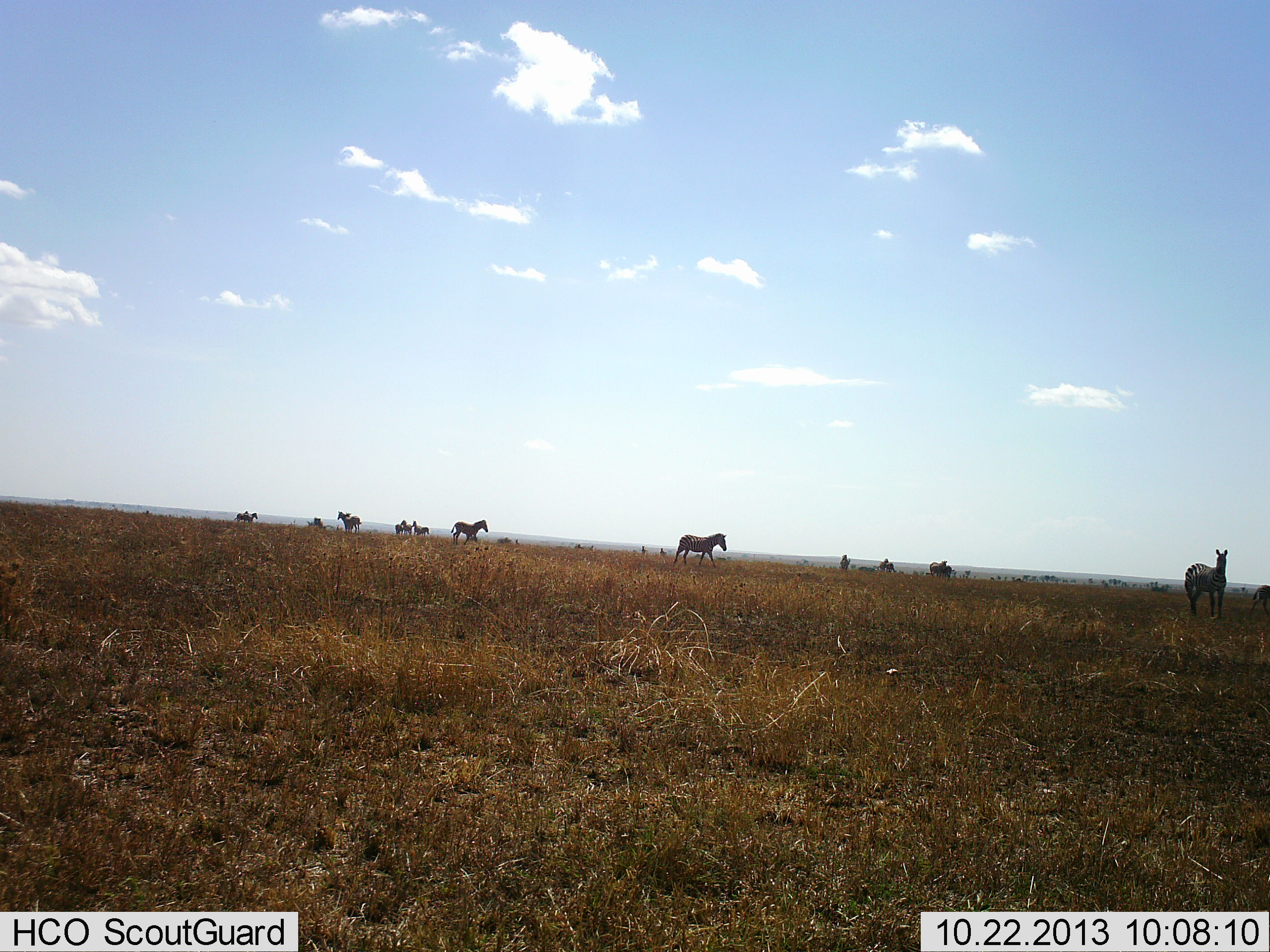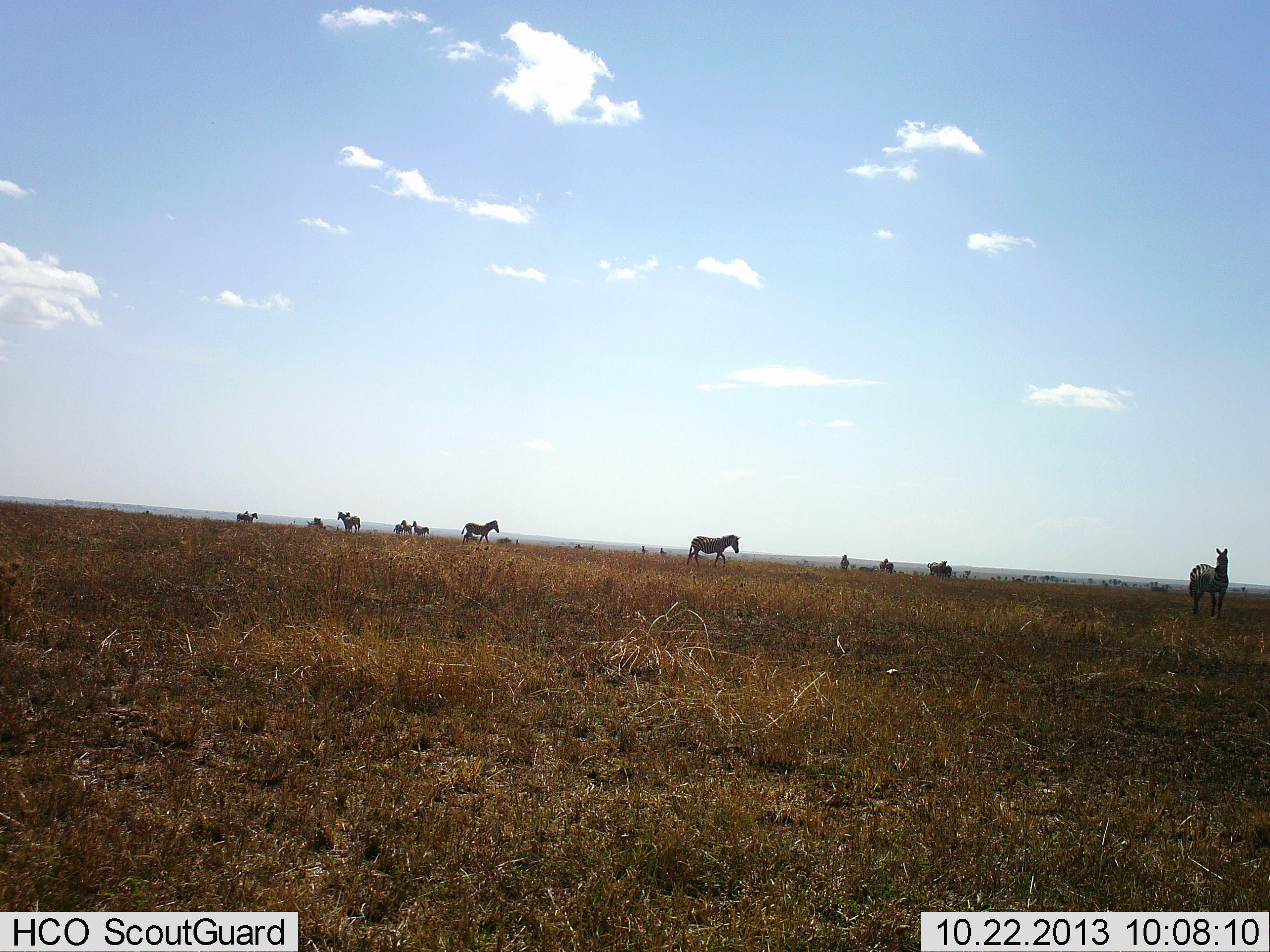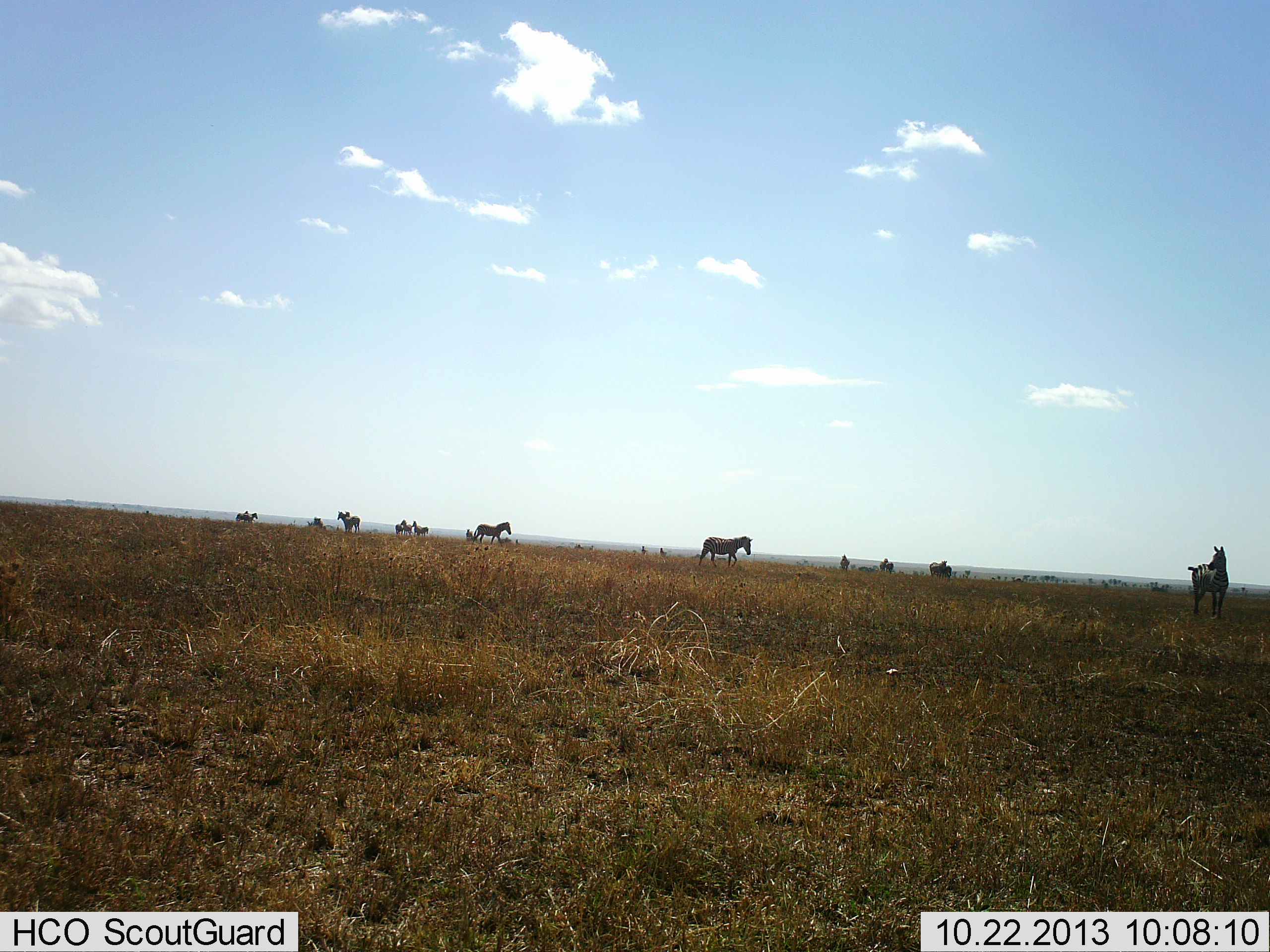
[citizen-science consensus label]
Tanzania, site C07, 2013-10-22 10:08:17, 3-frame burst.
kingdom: Animalia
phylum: Chordata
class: Mammalia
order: Perissodactyla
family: Equidae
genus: Equus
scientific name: Equus quagga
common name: plains zebra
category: zebra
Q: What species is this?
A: Zebra (plains zebra) (Equus quagga).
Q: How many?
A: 11-50.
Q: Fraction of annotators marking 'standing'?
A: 70%.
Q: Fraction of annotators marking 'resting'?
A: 0%.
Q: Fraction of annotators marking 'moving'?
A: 100%.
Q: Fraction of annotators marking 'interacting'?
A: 10%.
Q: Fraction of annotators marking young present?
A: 0%.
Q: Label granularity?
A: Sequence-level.